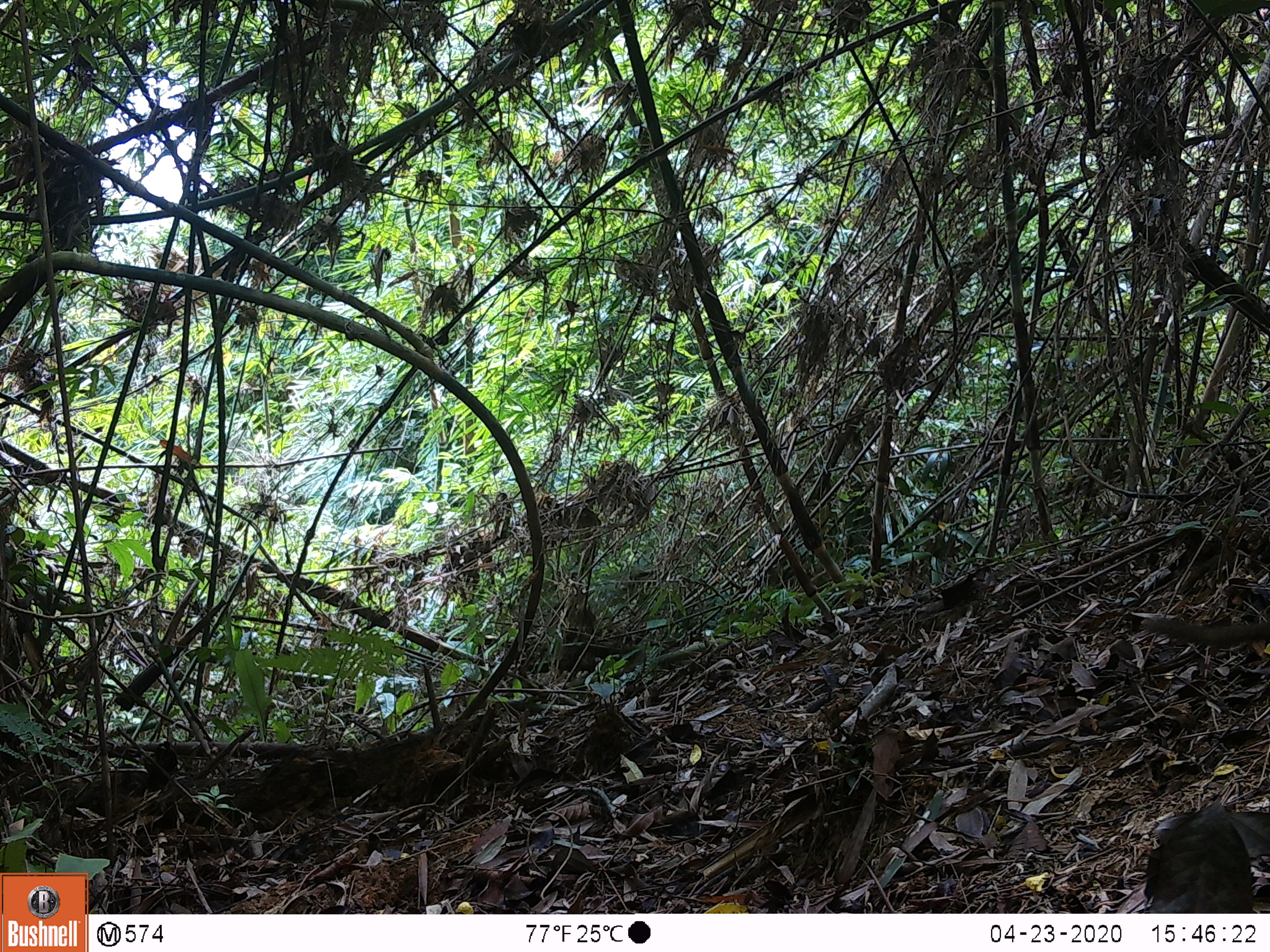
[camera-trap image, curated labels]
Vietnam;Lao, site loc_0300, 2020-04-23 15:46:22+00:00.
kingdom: Animalia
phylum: Chordata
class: Mammalia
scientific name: Mammalia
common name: mammal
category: unidentified small mammal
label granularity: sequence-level